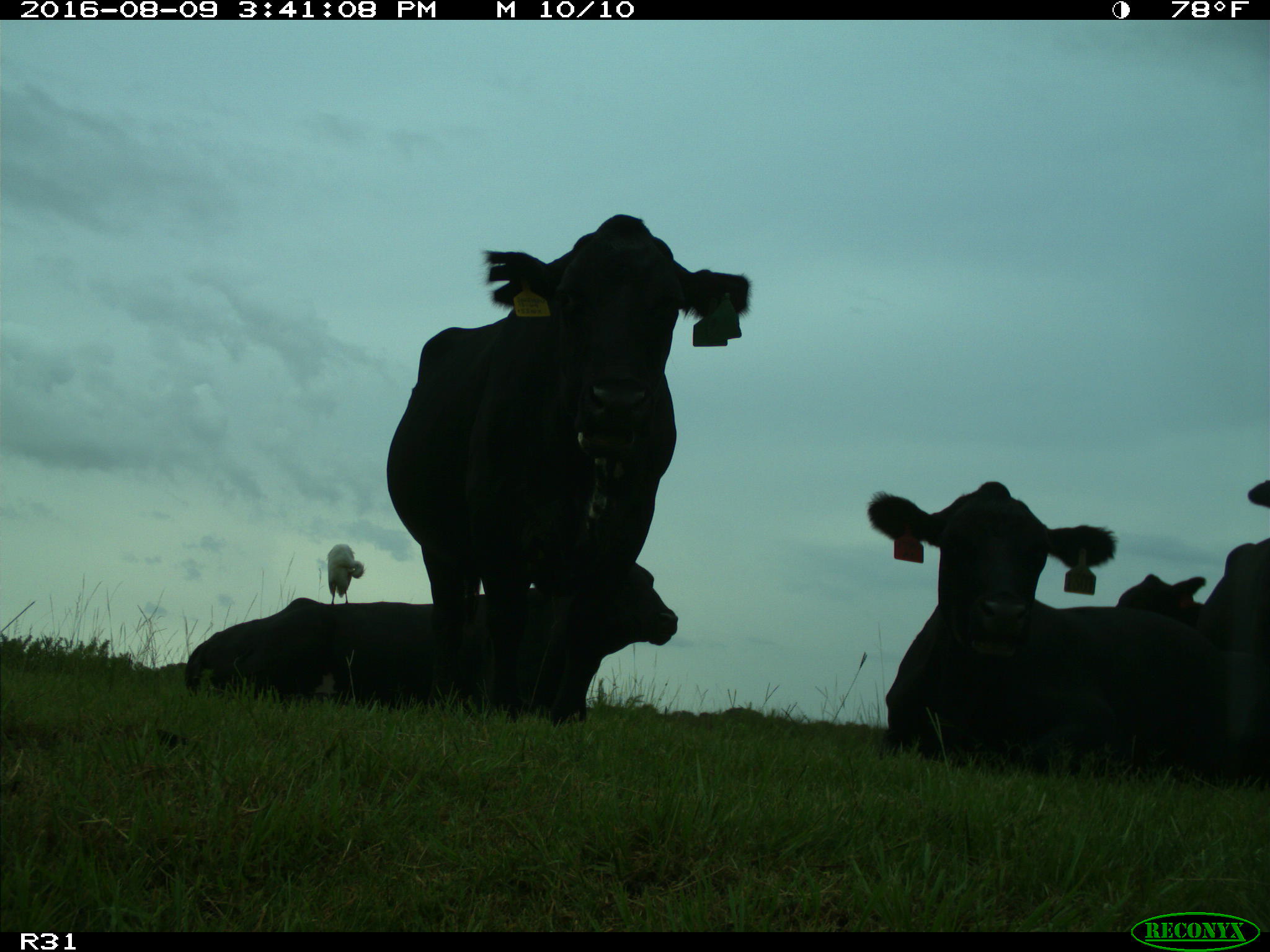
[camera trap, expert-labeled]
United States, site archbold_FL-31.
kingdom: Animalia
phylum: Chordata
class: Mammalia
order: Artiodactyla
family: Bovidae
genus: Bos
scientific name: Bos taurus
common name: domestic cow